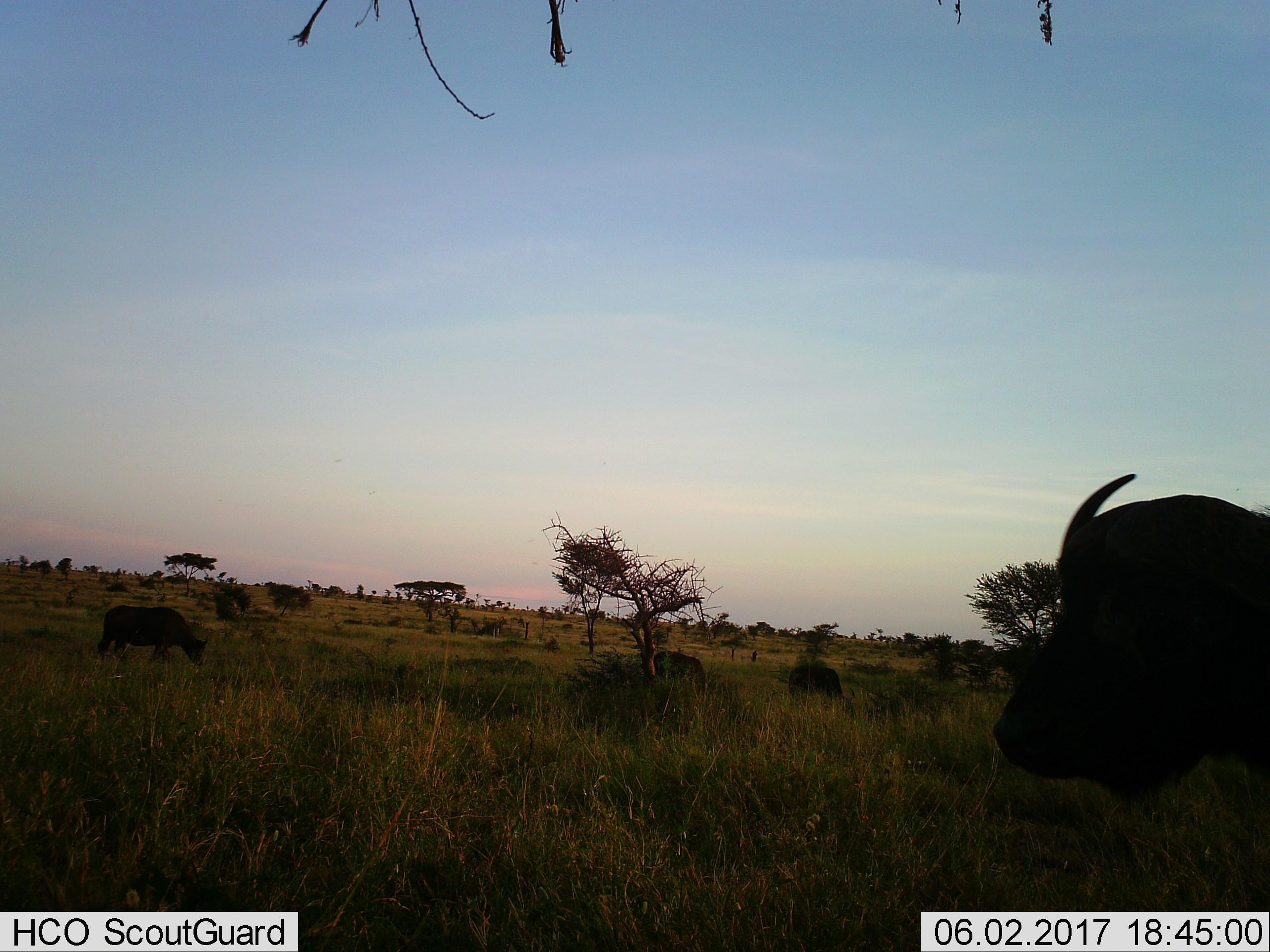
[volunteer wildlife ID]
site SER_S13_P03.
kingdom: Animalia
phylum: Chordata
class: Mammalia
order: Artiodactyla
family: Bovidae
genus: Syncerus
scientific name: Syncerus caffer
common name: african buffalo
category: buffalo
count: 4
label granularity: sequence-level